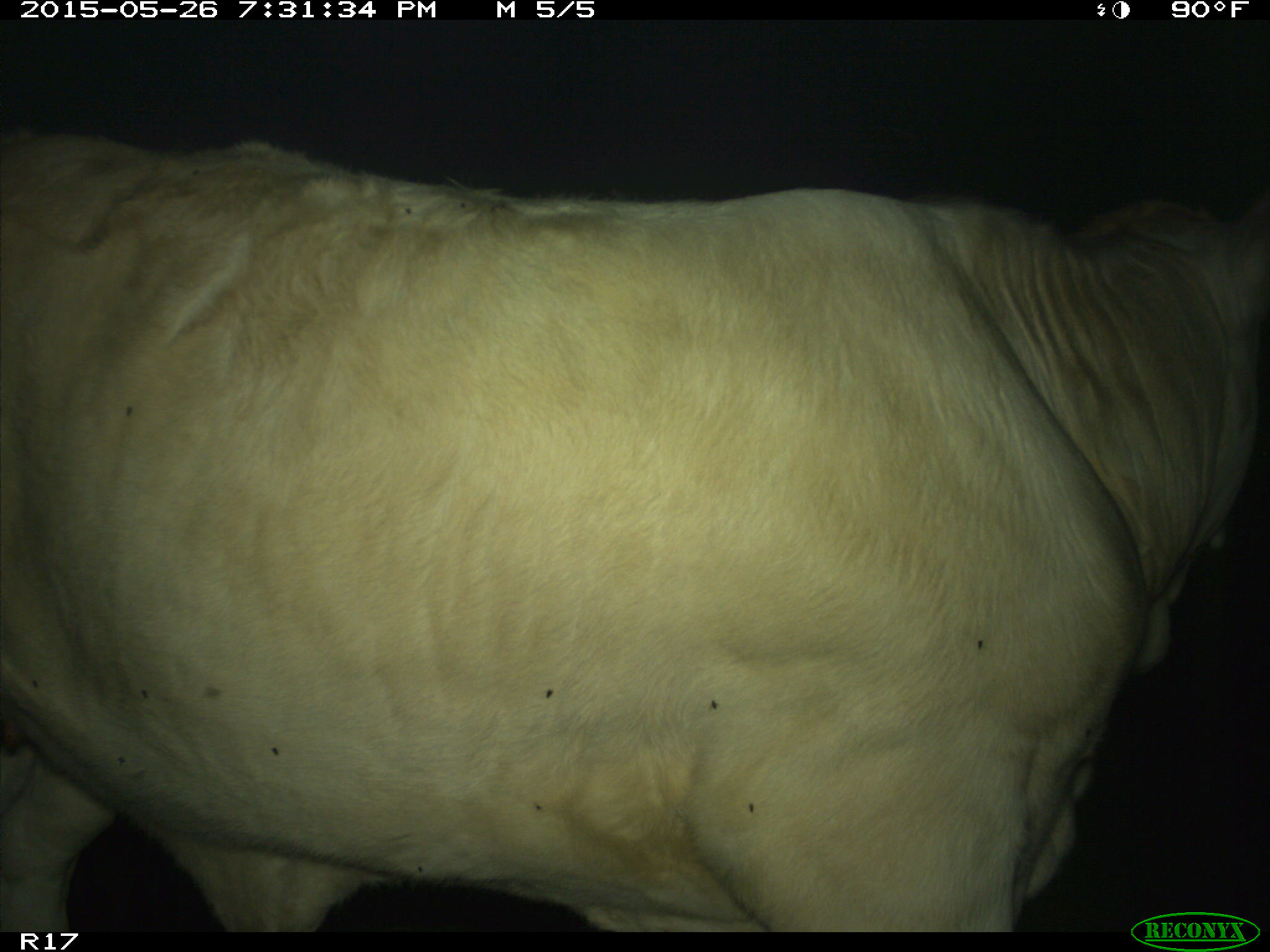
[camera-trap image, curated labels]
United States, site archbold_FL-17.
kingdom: Animalia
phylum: Chordata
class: Mammalia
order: Artiodactyla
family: Bovidae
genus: Bos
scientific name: Bos taurus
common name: domestic cow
Bos taurus (domestic cow).